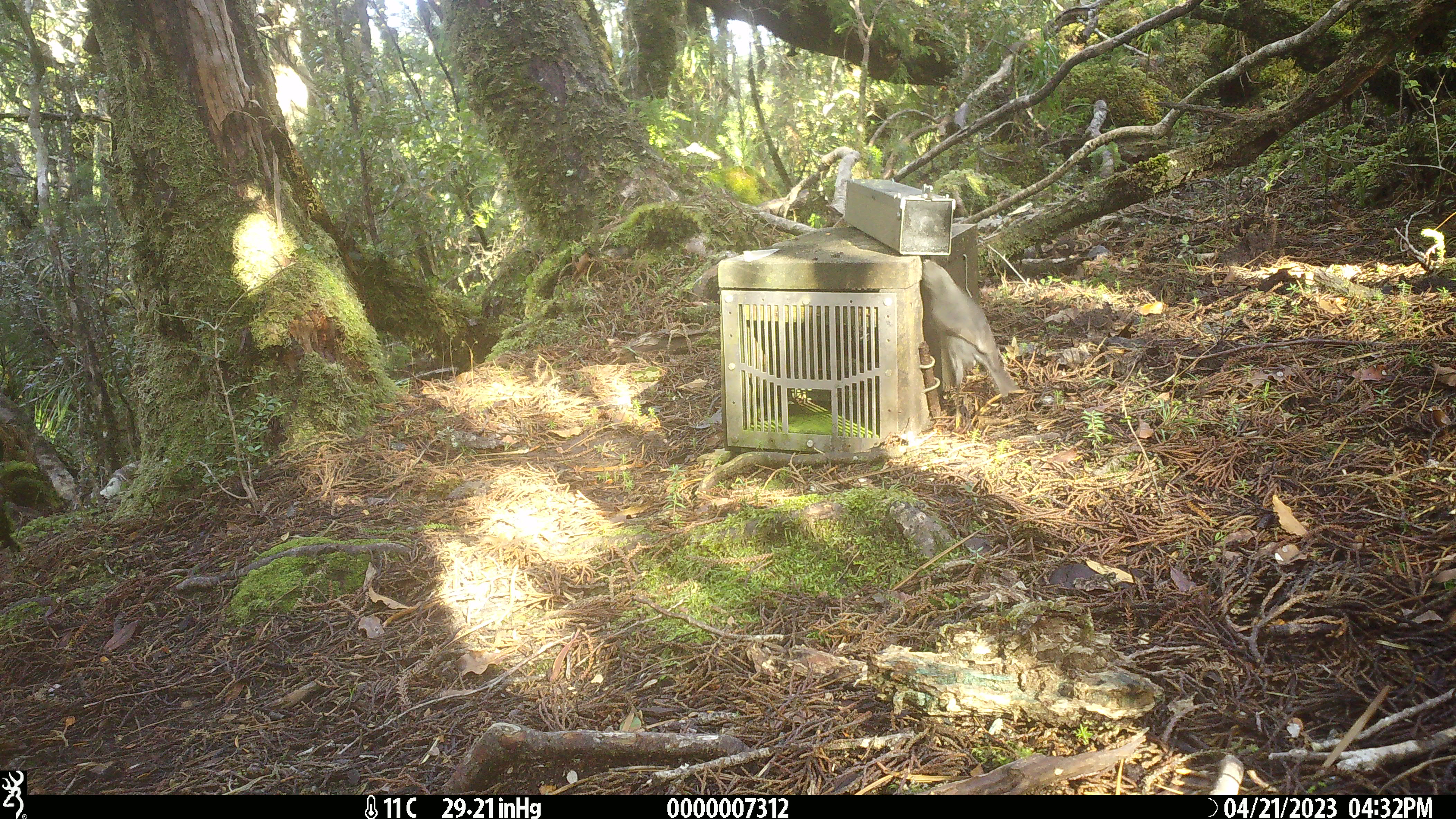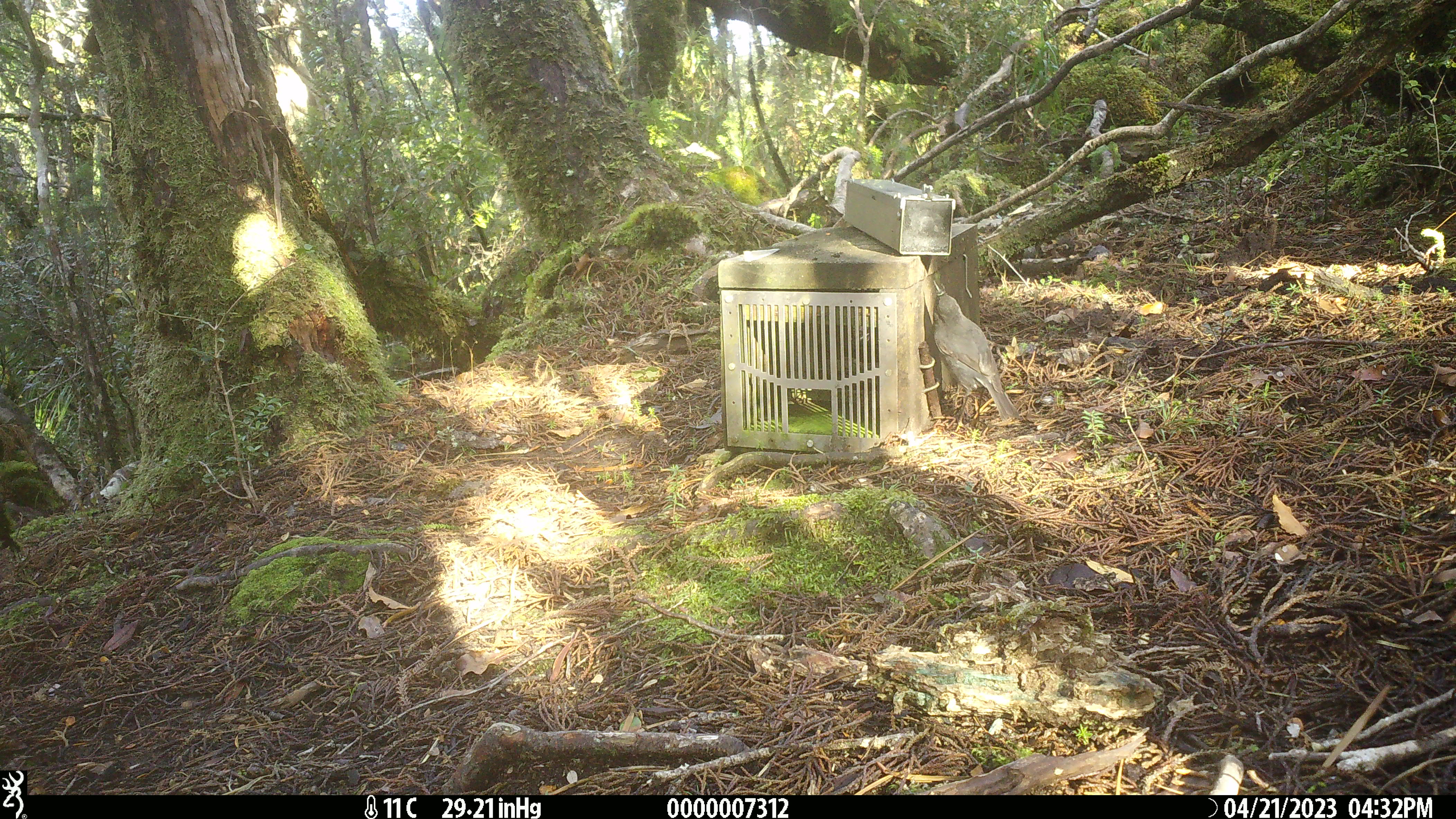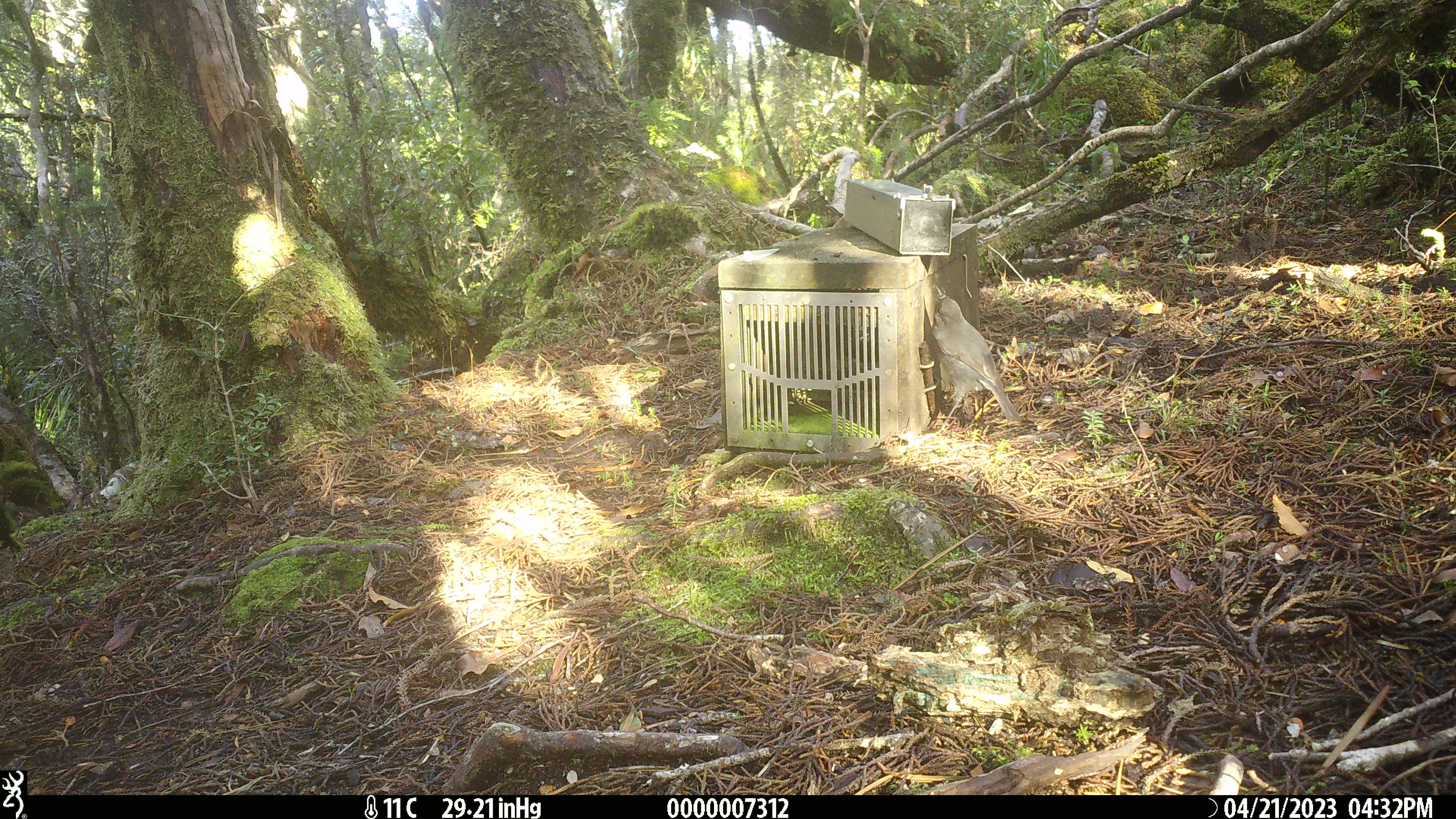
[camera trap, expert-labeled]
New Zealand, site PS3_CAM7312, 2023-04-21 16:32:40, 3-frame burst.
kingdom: Animalia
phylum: Chordata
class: Aves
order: Passeriformes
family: Petroicidae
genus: Petroica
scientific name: Petroica australis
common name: new zealand robin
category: robin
Robin (new zealand robin) (Petroica australis).